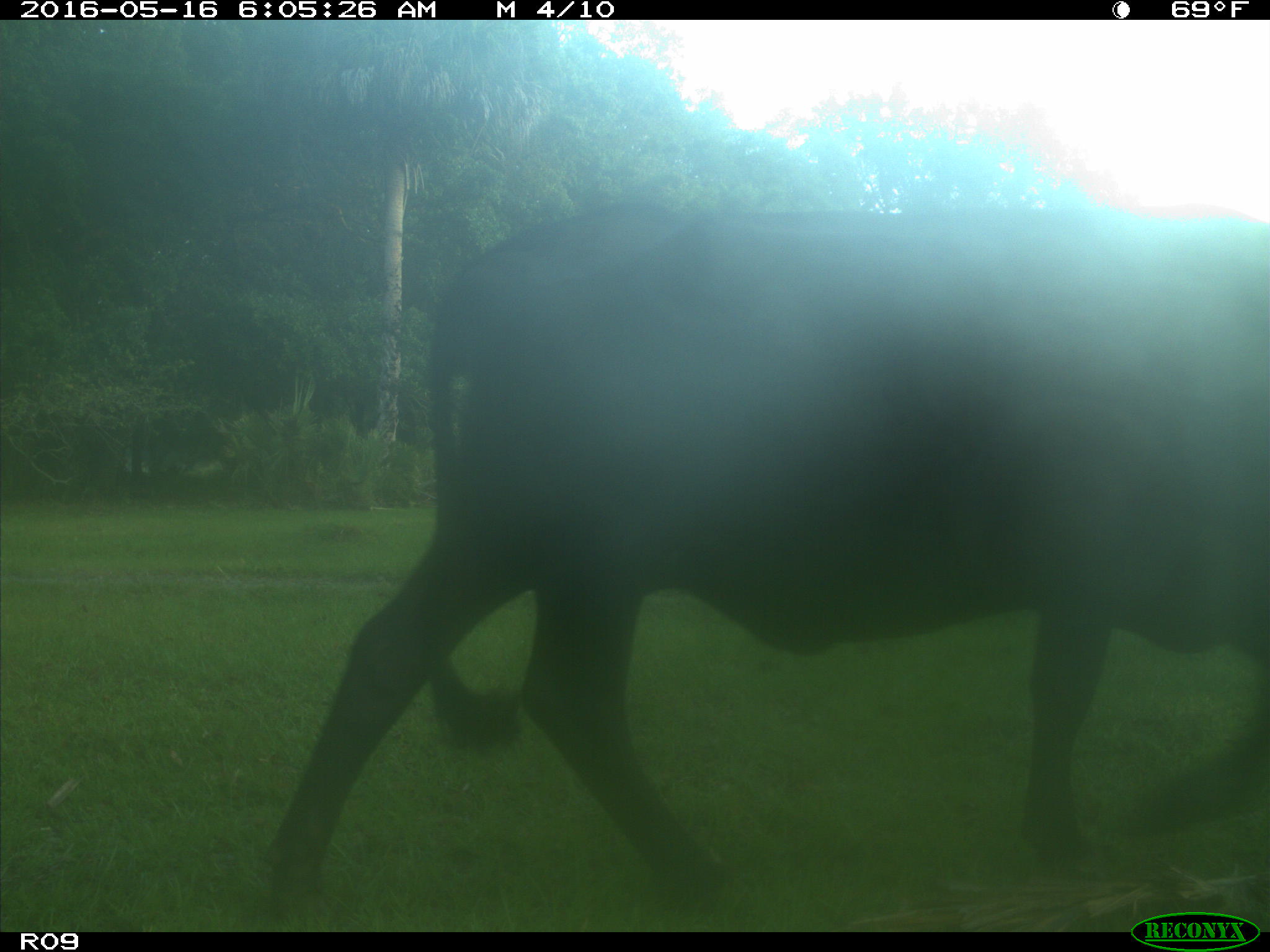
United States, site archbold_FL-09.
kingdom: Animalia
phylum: Chordata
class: Mammalia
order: Artiodactyla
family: Bovidae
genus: Bos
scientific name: Bos taurus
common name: domestic cow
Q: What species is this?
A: Bos taurus (domestic cow).